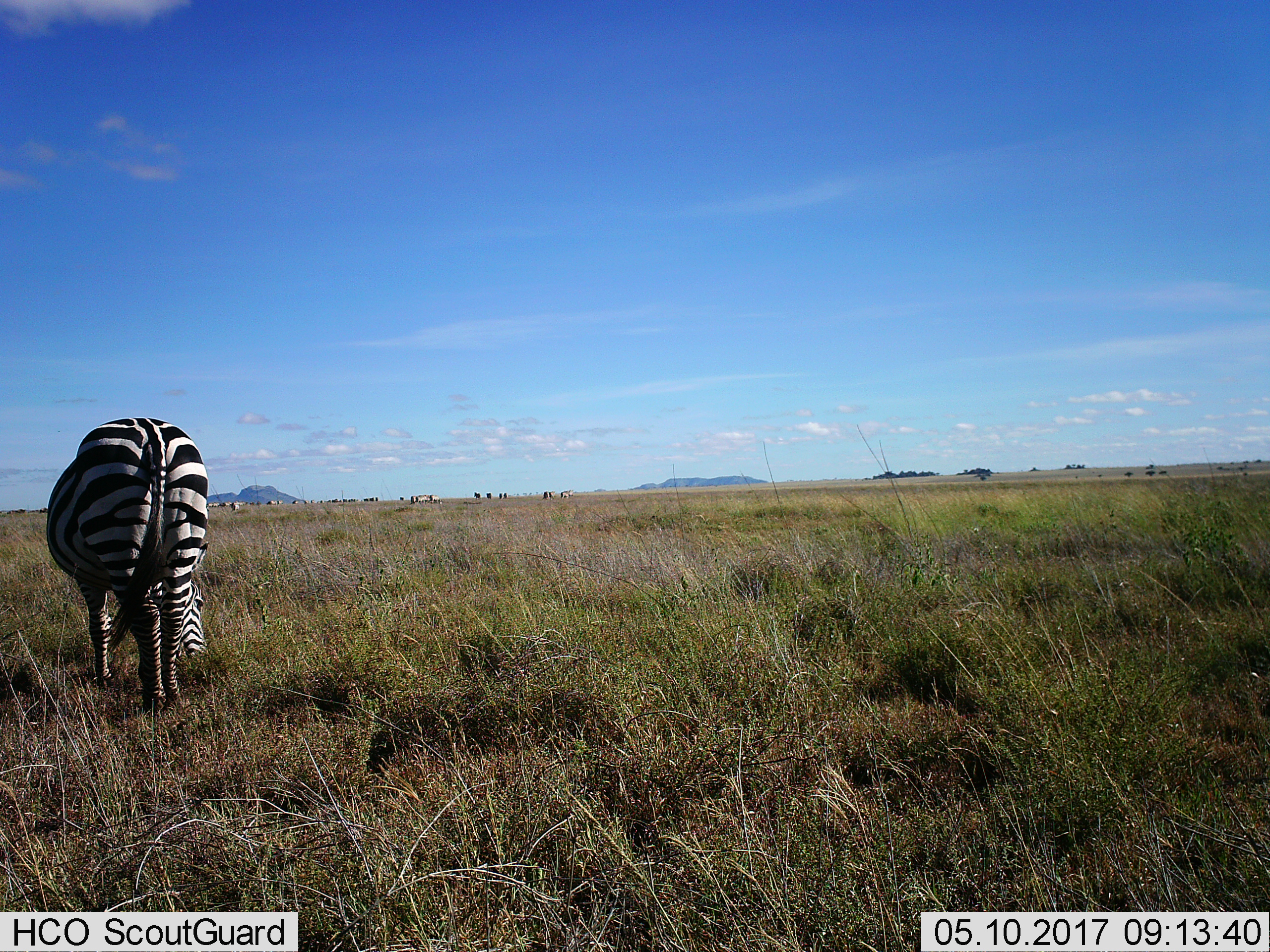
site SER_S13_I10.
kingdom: Animalia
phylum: Chordata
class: Mammalia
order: Perissodactyla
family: Equidae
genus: Equus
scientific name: Equus quagga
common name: plains zebra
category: zebraplains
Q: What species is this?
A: Zebraplains (plains zebra) (Equus quagga).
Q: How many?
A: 1.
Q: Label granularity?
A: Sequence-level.